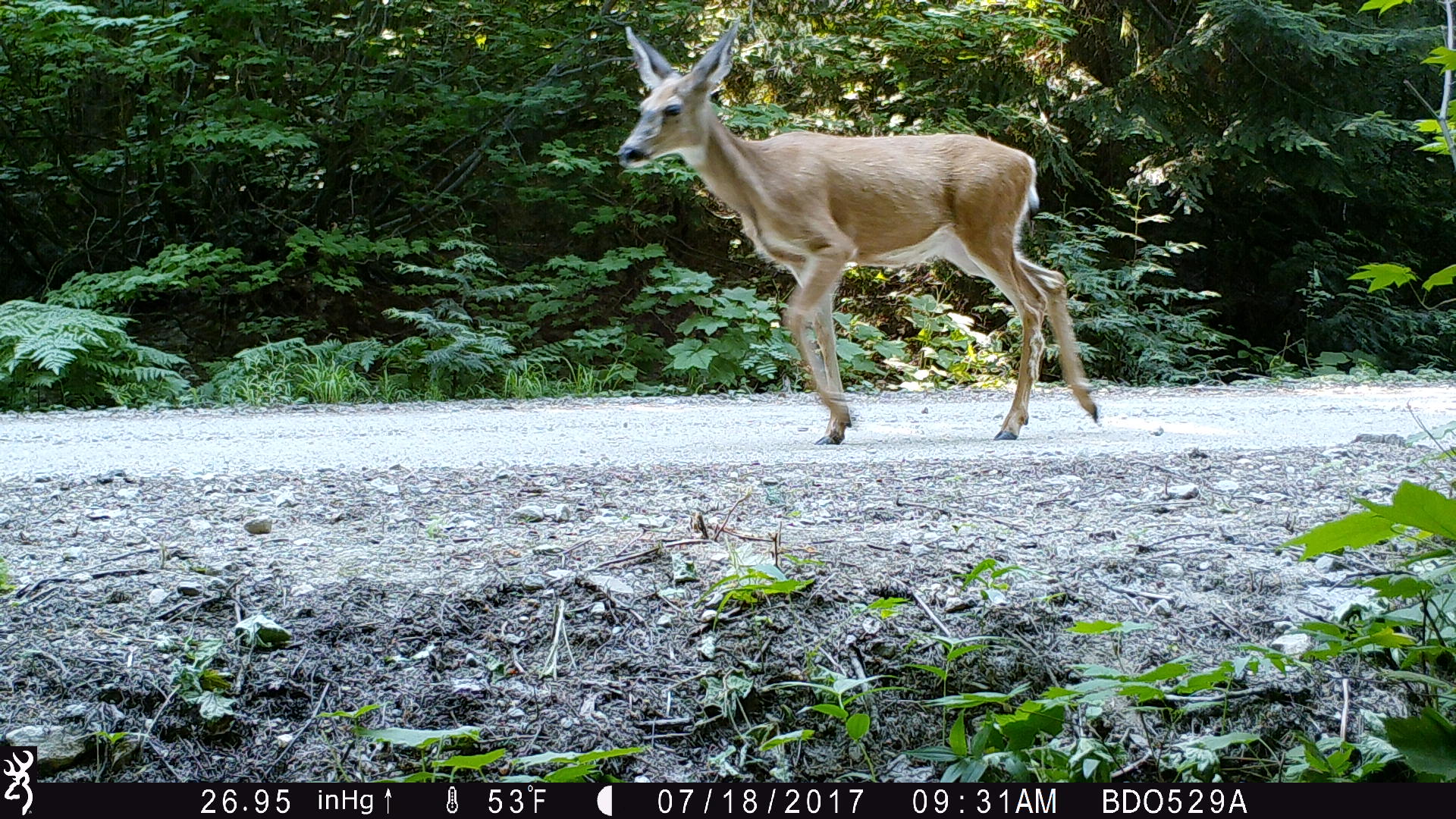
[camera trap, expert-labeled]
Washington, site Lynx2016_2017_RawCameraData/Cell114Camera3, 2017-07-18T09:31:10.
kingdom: Animalia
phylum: Chordata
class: Mammalia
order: Artiodactyla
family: Cervidae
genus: Odocoileus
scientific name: Odocoileus hemionus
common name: mule deer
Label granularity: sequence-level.